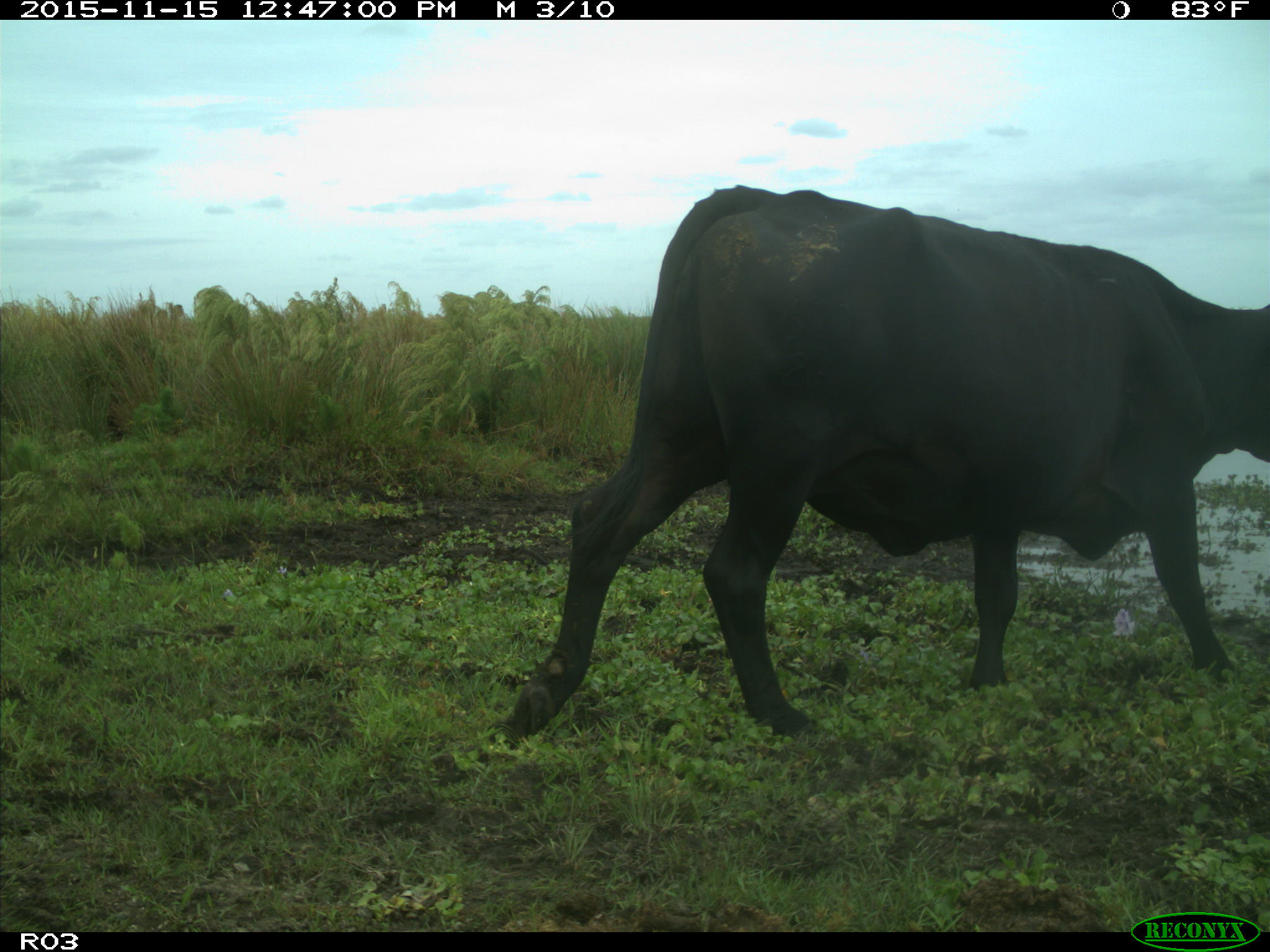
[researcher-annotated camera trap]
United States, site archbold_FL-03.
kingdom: Animalia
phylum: Chordata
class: Mammalia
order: Artiodactyla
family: Bovidae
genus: Bos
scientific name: Bos taurus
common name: domestic cow